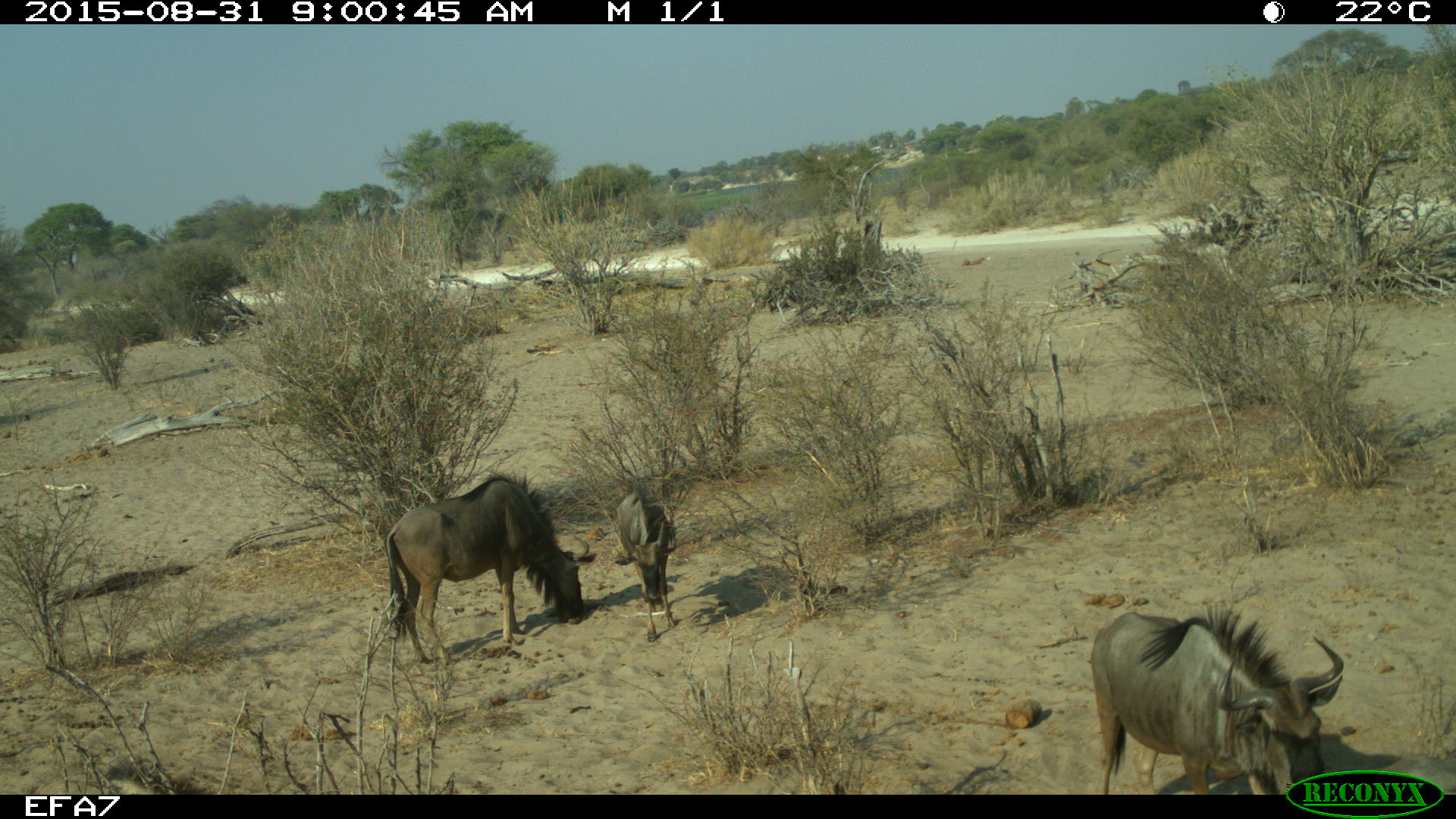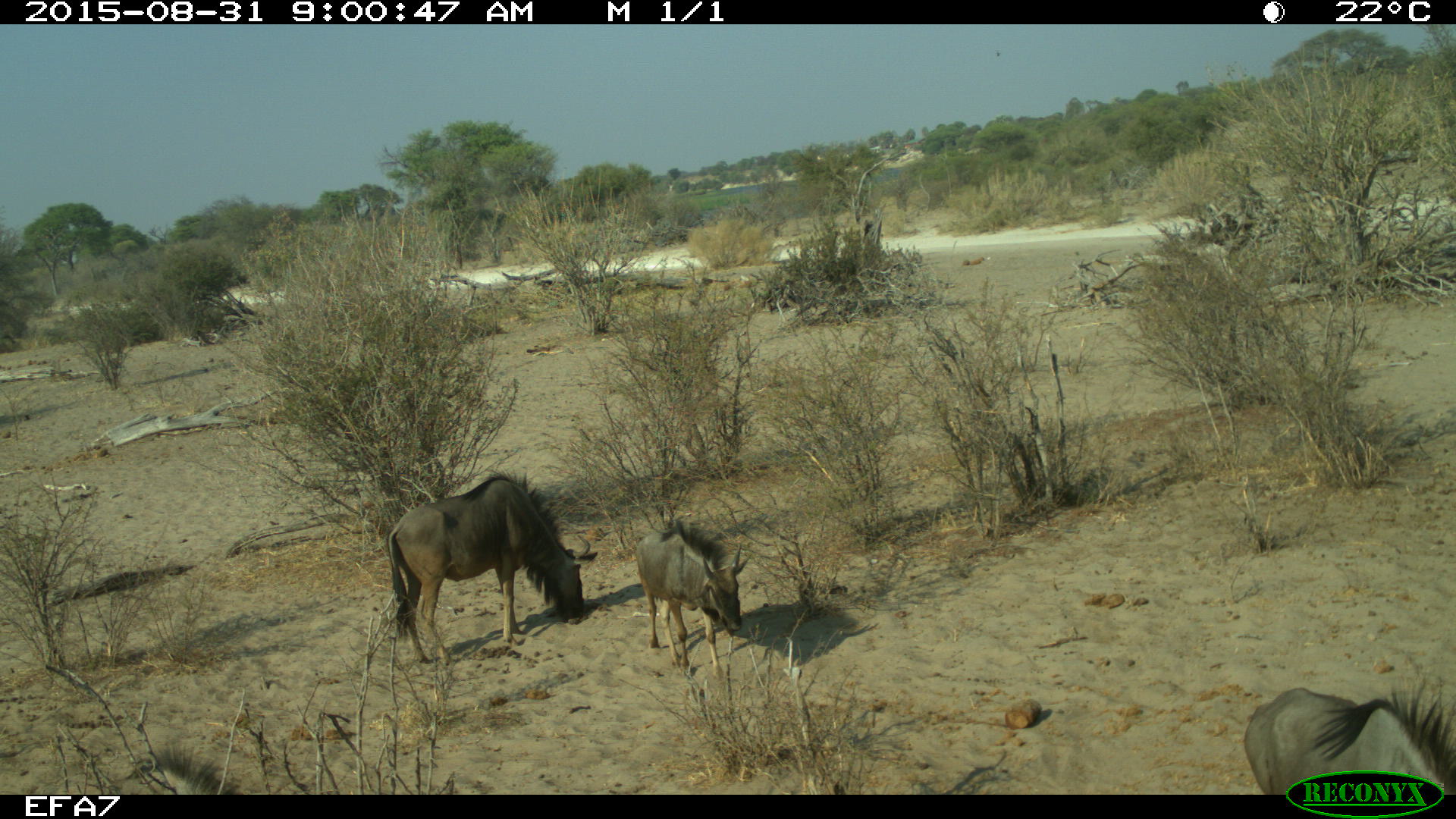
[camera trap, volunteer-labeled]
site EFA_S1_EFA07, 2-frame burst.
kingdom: Animalia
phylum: Chordata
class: Mammalia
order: Artiodactyla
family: Bovidae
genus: Connochaetes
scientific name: Connochaetes taurinus taurinus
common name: blue wildebeest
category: wildebeestblue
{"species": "wildebeestblue (blue wildebeest) (Connochaetes taurinus taurinus)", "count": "4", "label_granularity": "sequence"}